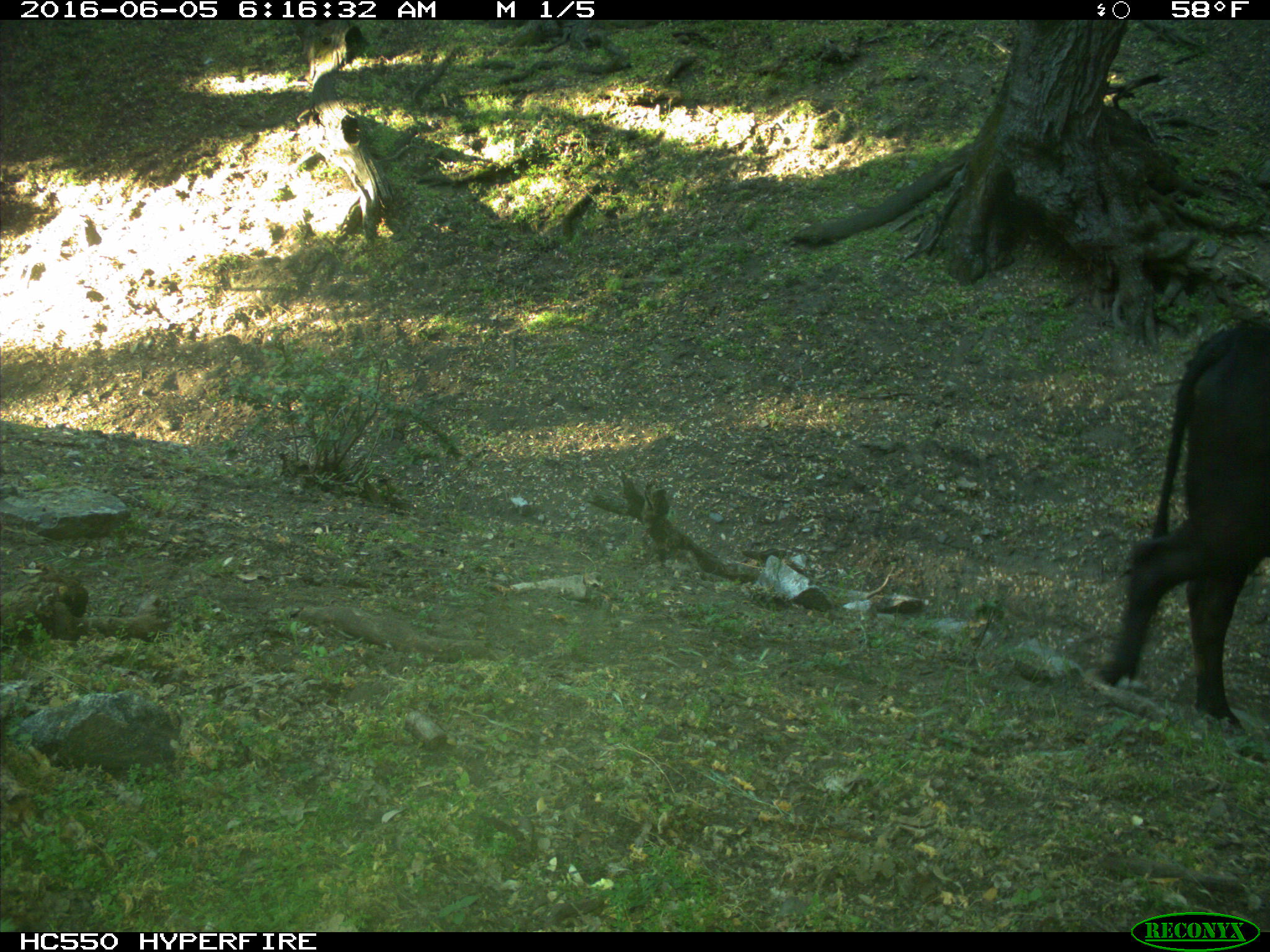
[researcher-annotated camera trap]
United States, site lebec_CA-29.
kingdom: Animalia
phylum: Chordata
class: Mammalia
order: Artiodactyla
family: Bovidae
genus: Bos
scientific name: Bos taurus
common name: domestic cow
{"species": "Bos taurus (domestic cow)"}